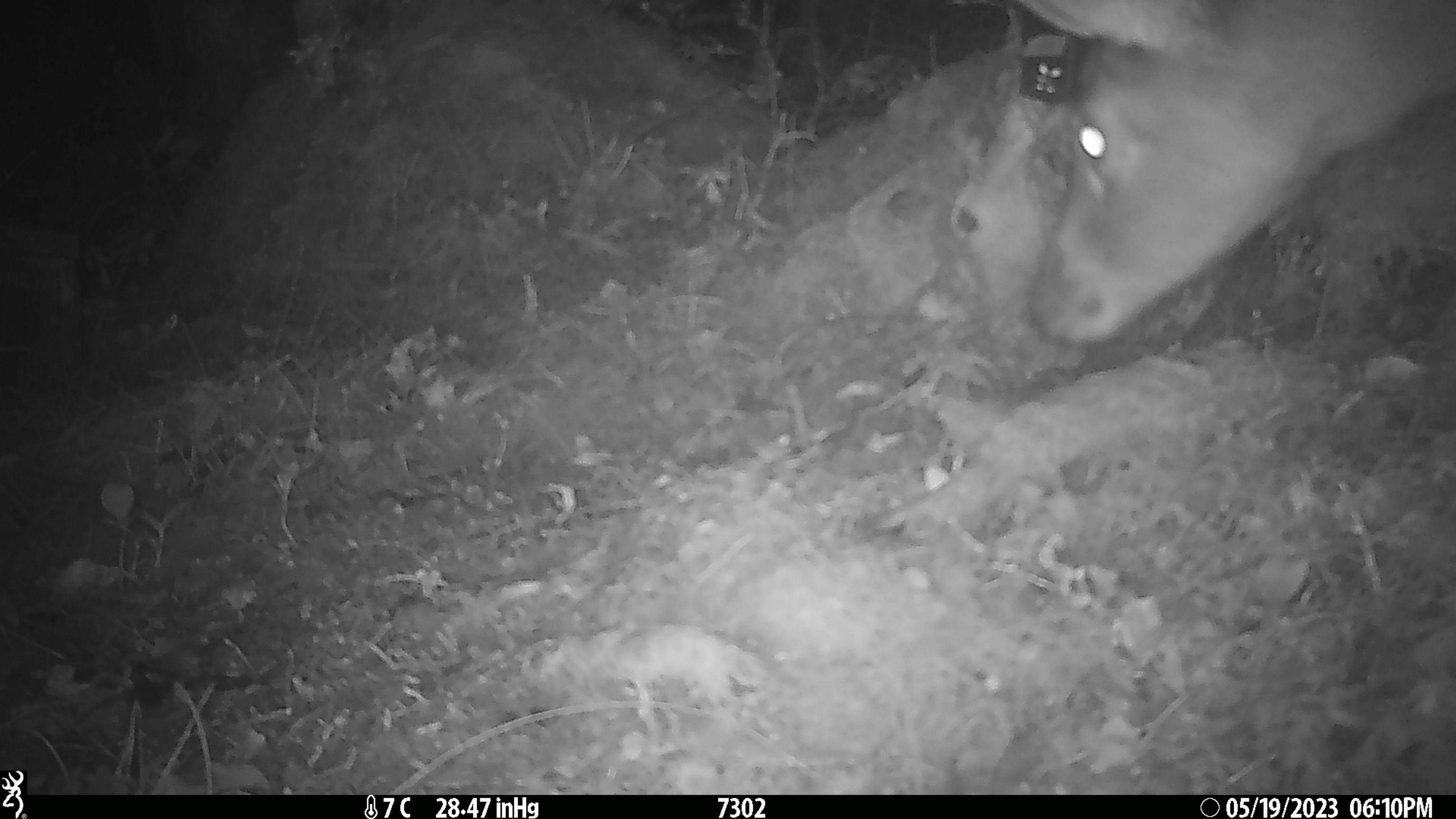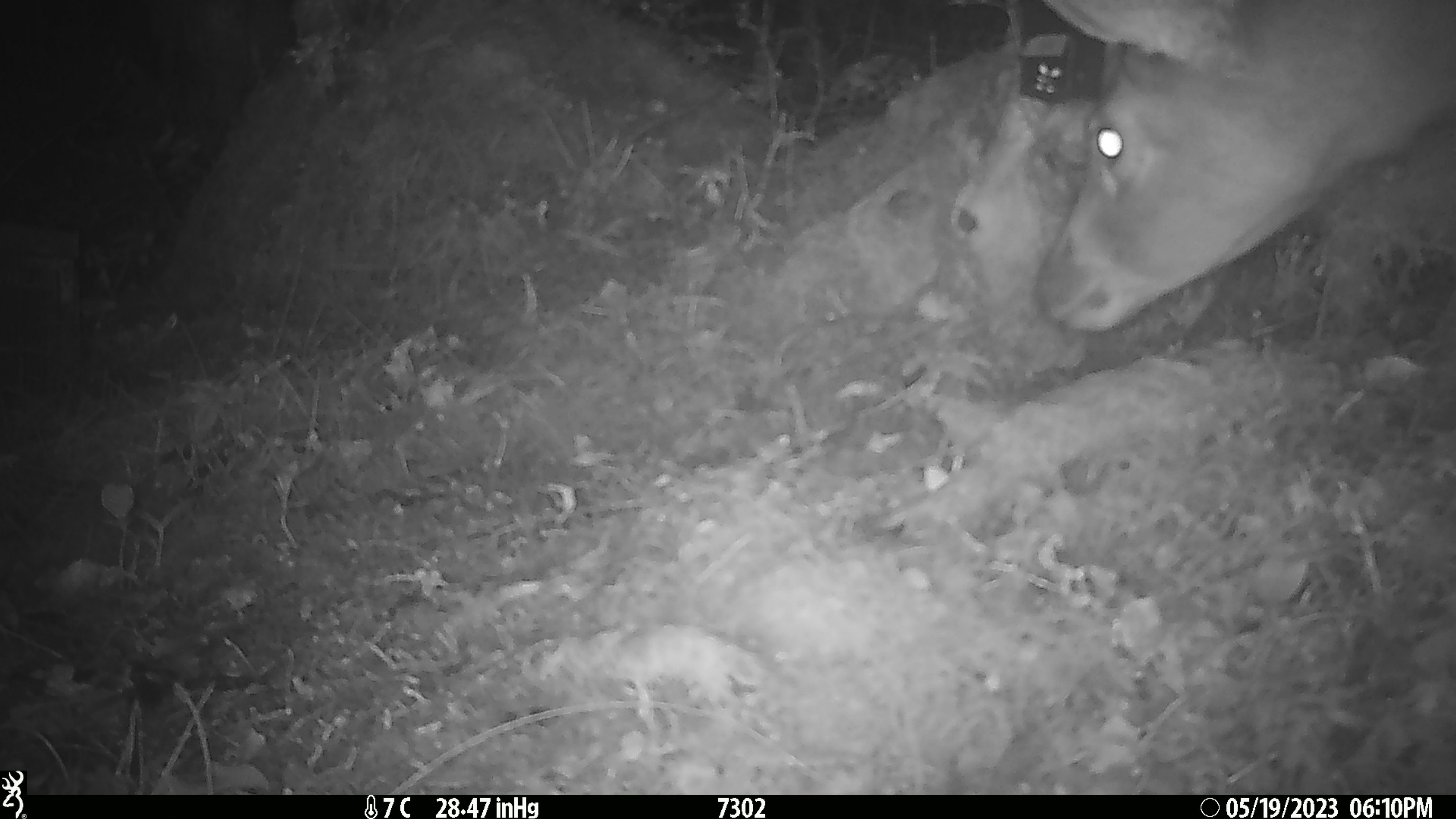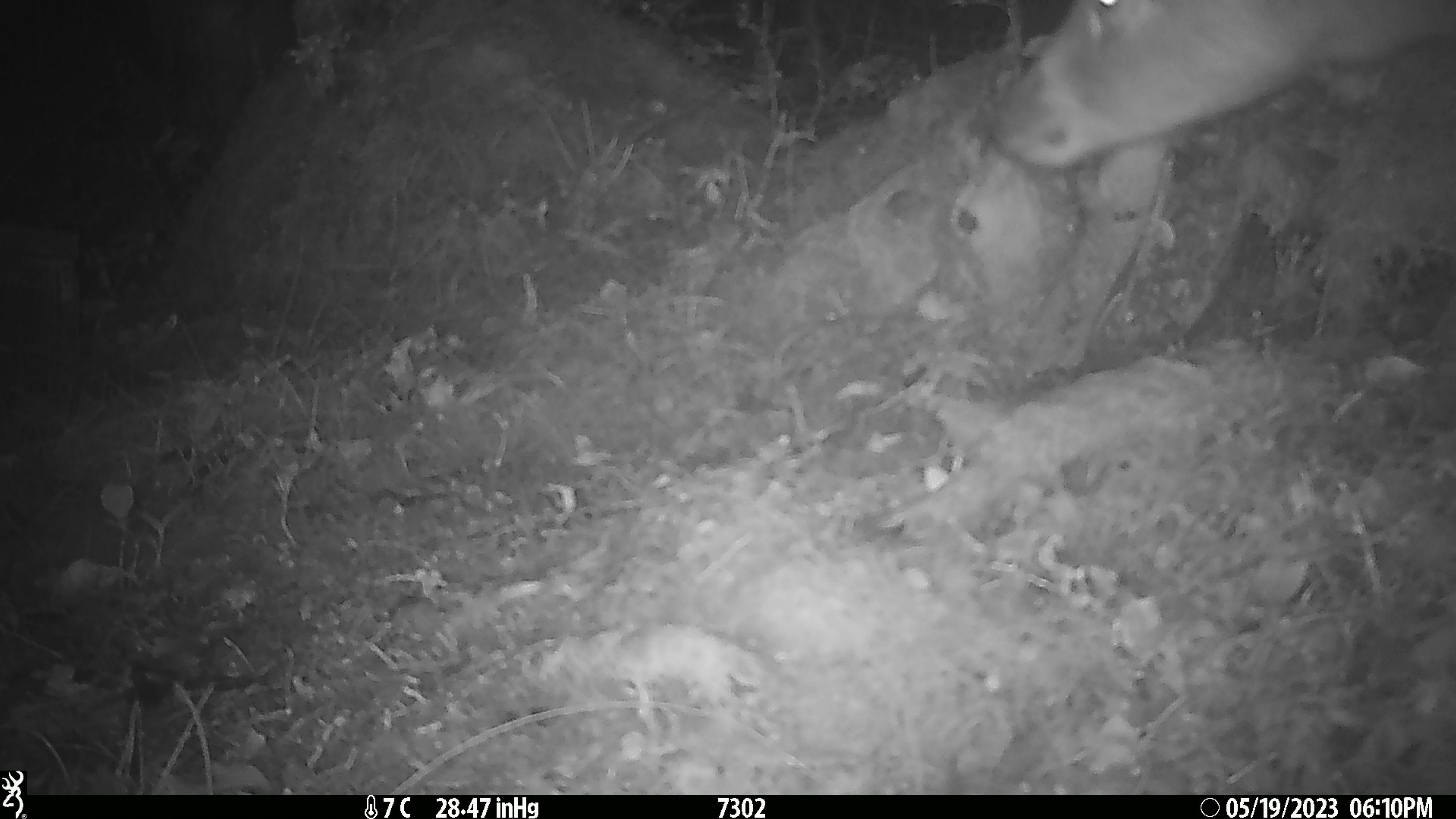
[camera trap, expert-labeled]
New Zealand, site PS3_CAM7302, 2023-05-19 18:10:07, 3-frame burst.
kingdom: Animalia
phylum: Chordata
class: Mammalia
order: Artiodactyla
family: Cervidae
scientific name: Cervidae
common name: deer